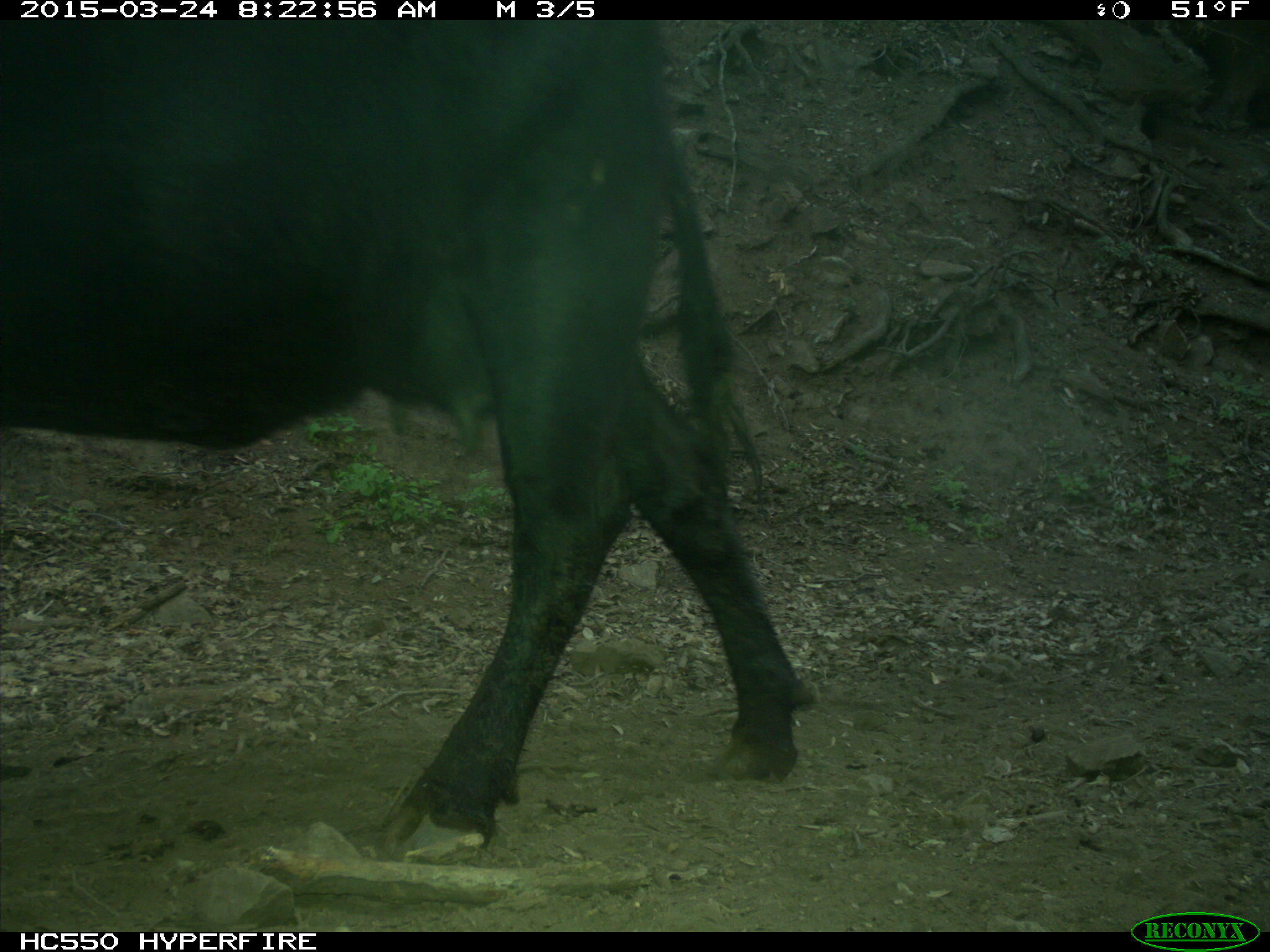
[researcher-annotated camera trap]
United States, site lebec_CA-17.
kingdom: Animalia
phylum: Chordata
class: Mammalia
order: Artiodactyla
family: Bovidae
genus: Bos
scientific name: Bos taurus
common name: domestic cow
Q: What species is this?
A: Bos taurus (domestic cow).